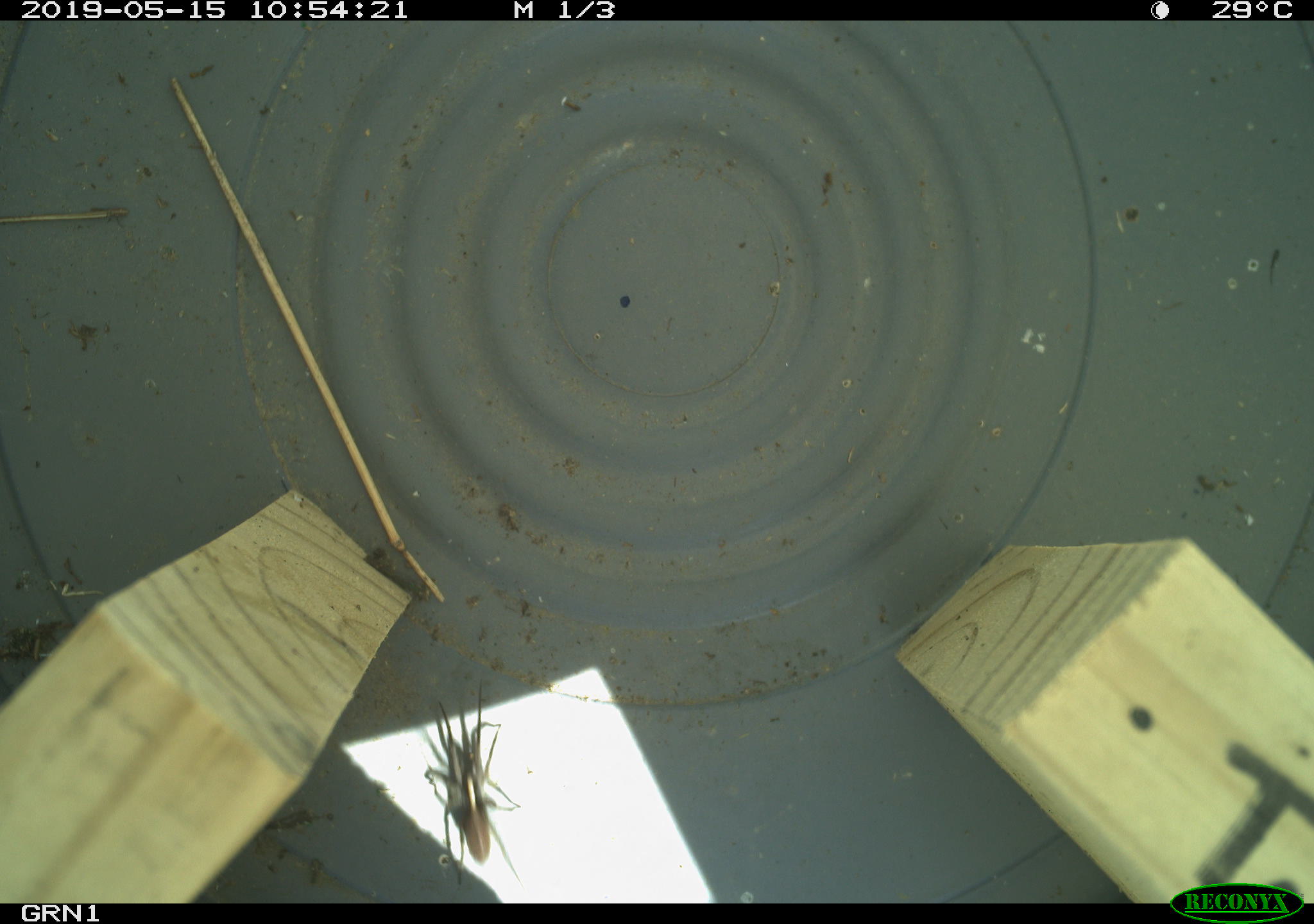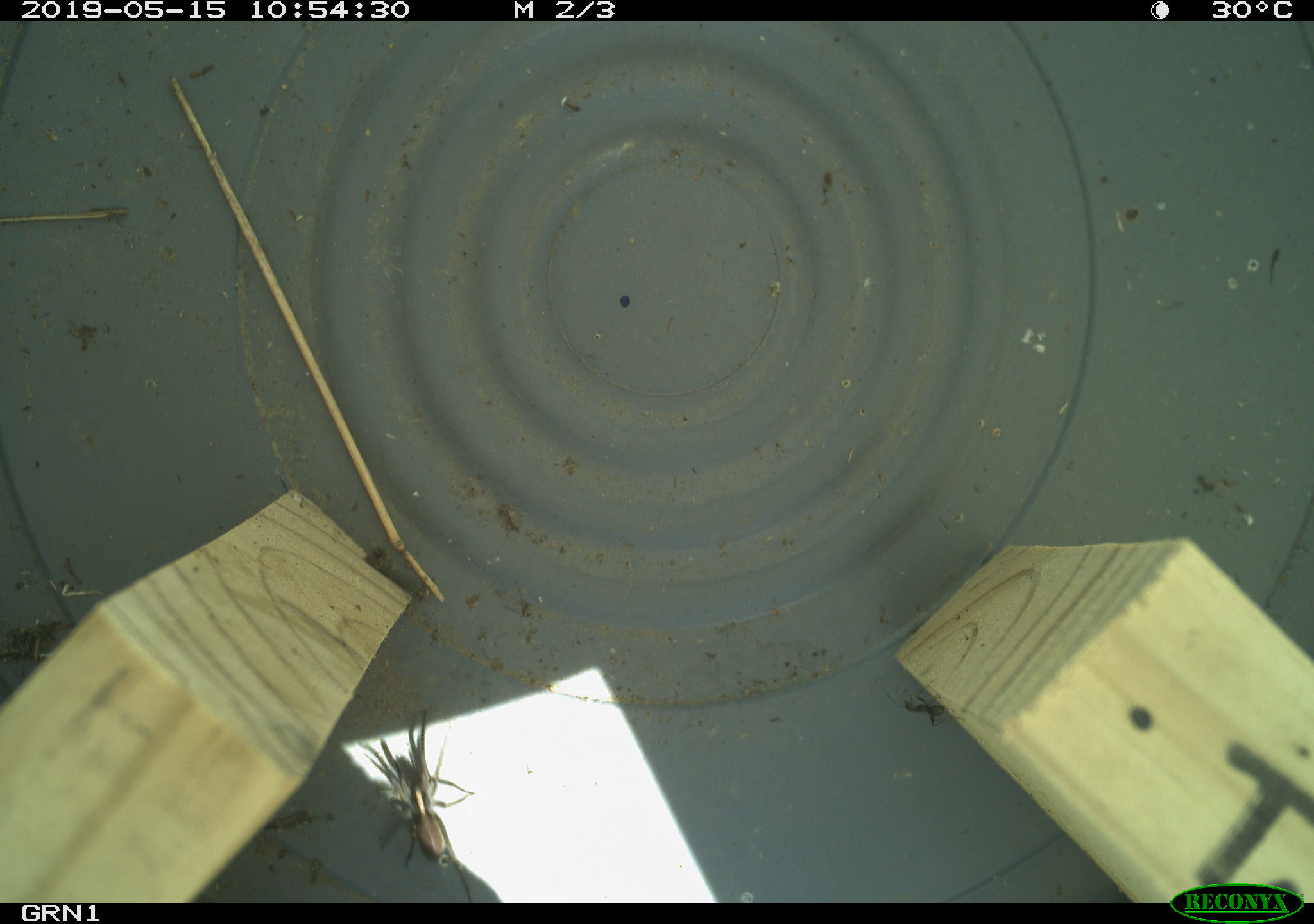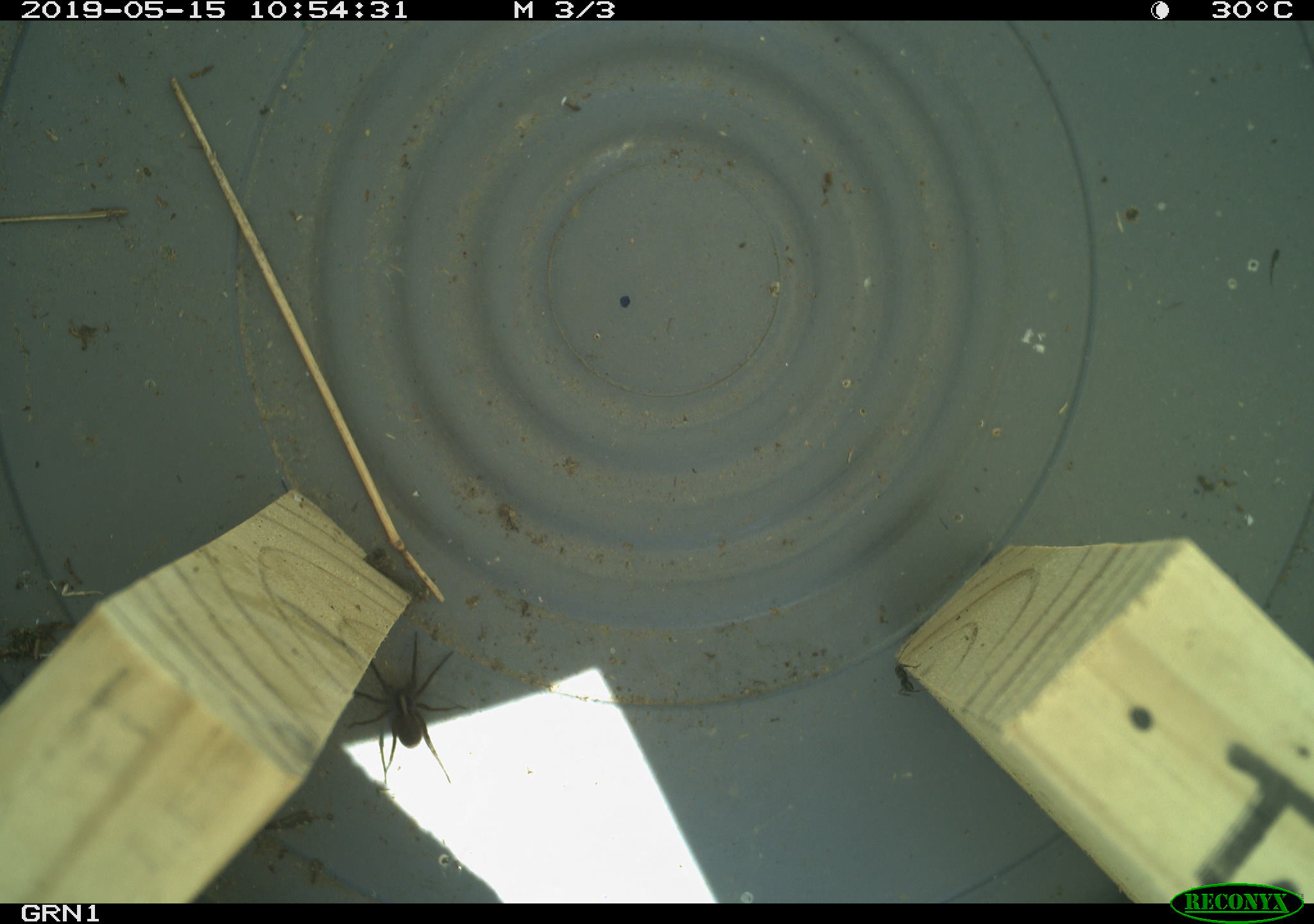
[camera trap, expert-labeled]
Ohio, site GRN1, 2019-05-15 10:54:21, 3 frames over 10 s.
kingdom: Animalia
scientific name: Animalia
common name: animal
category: invertebrate